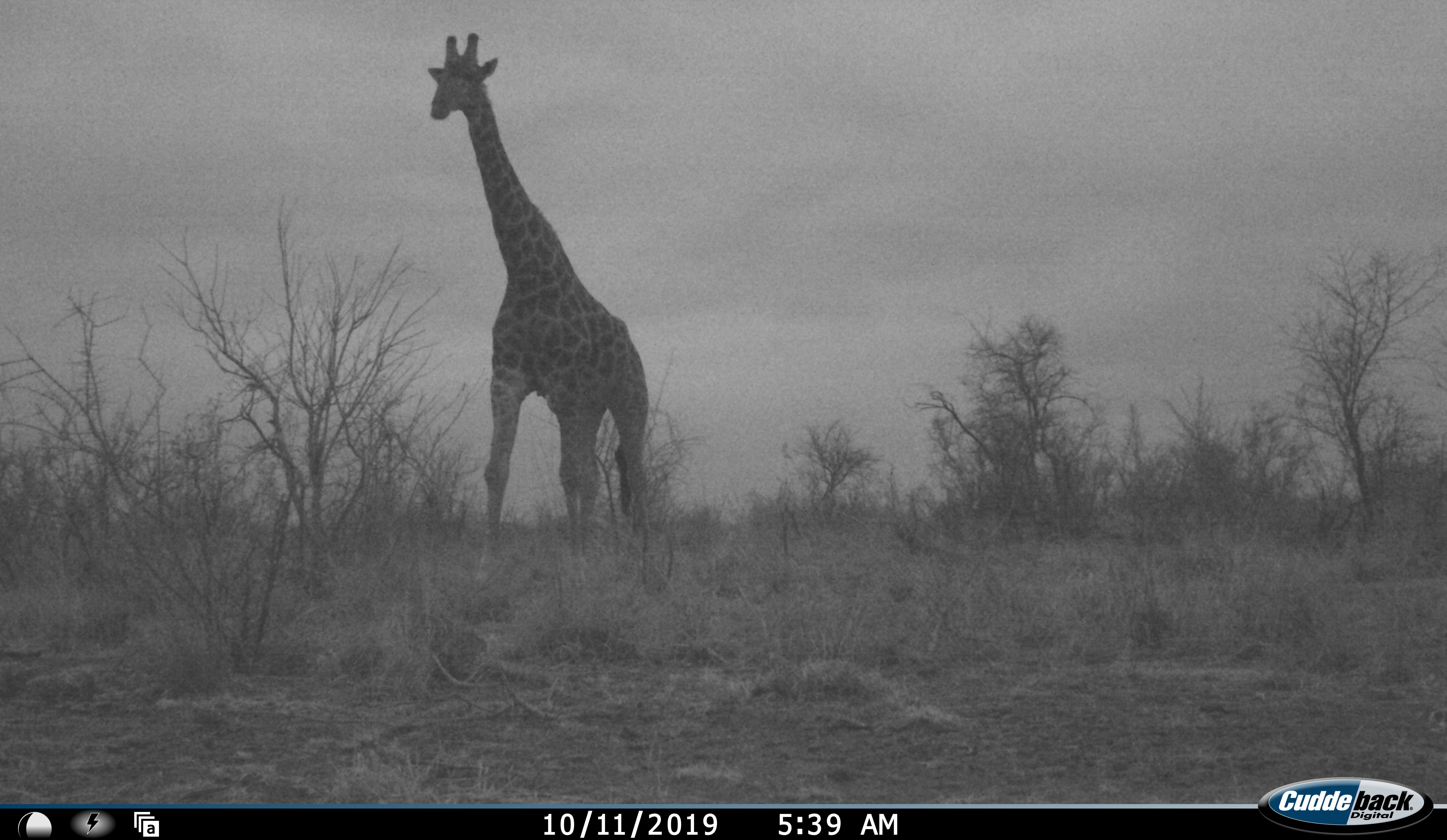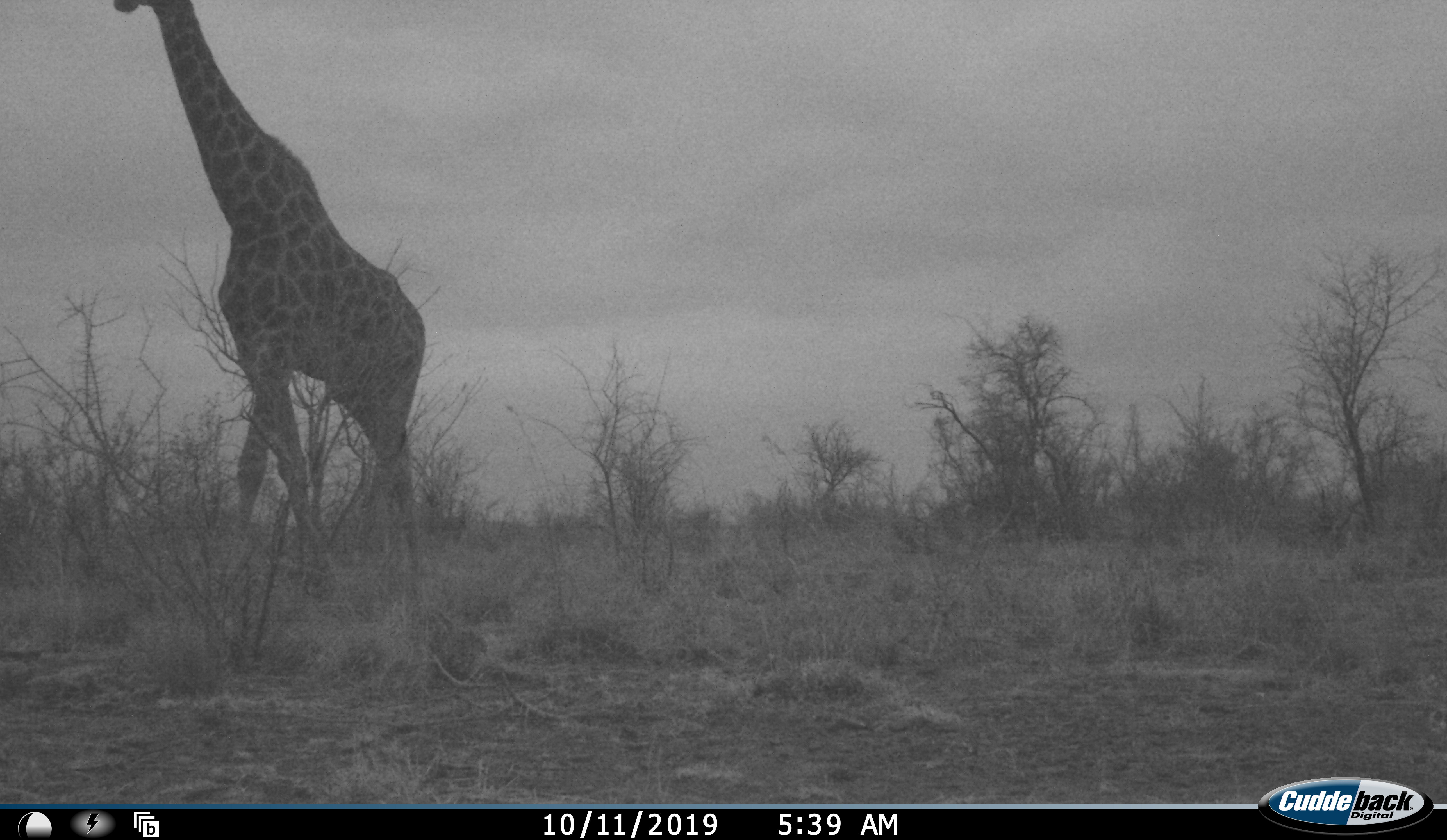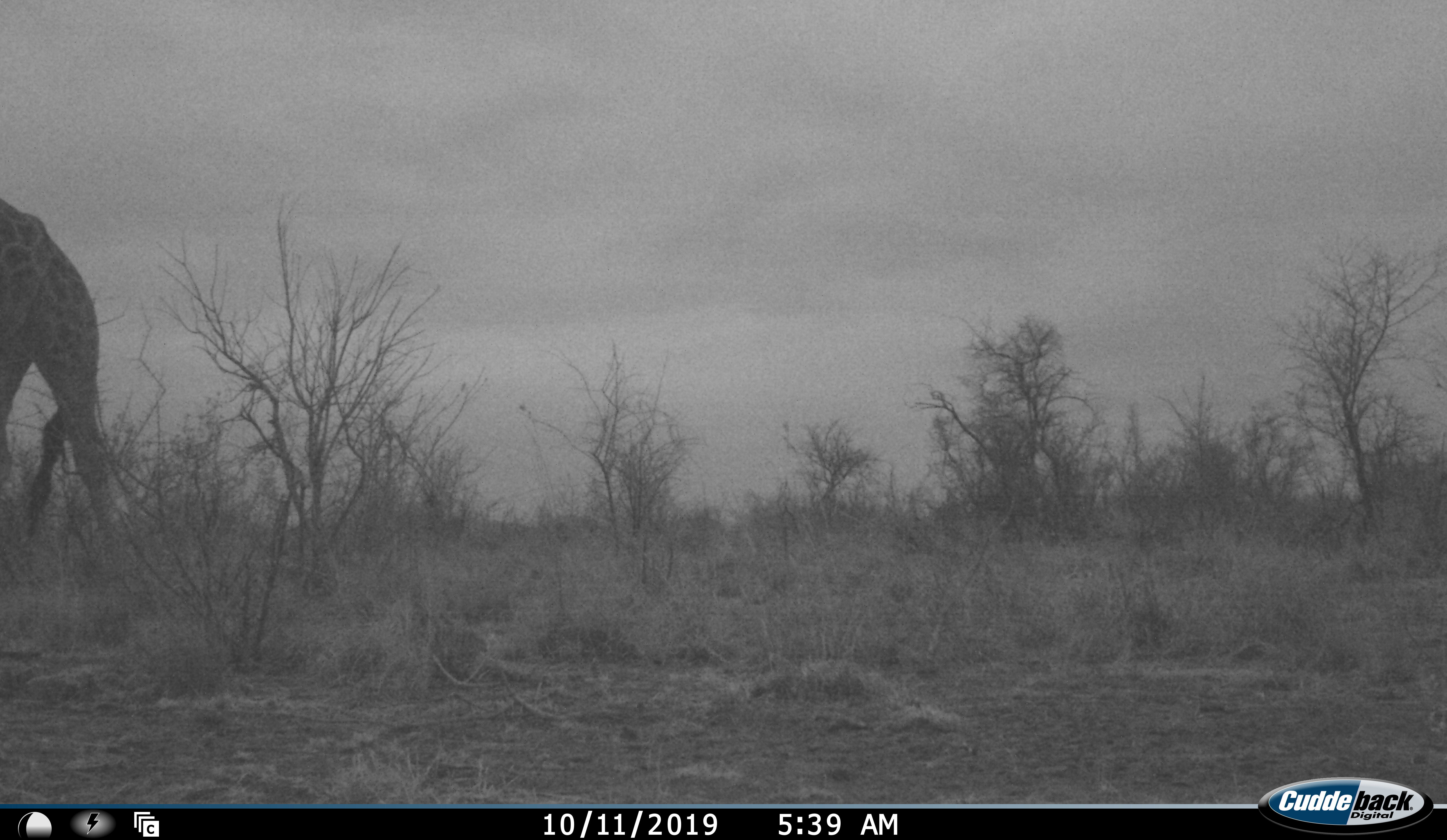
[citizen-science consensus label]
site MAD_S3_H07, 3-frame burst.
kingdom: Animalia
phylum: Chordata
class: Mammalia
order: Artiodactyla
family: Giraffidae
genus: Giraffa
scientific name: Giraffa camelopardalis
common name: giraffe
Giraffe (Giraffa camelopardalis), count 1. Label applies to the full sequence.